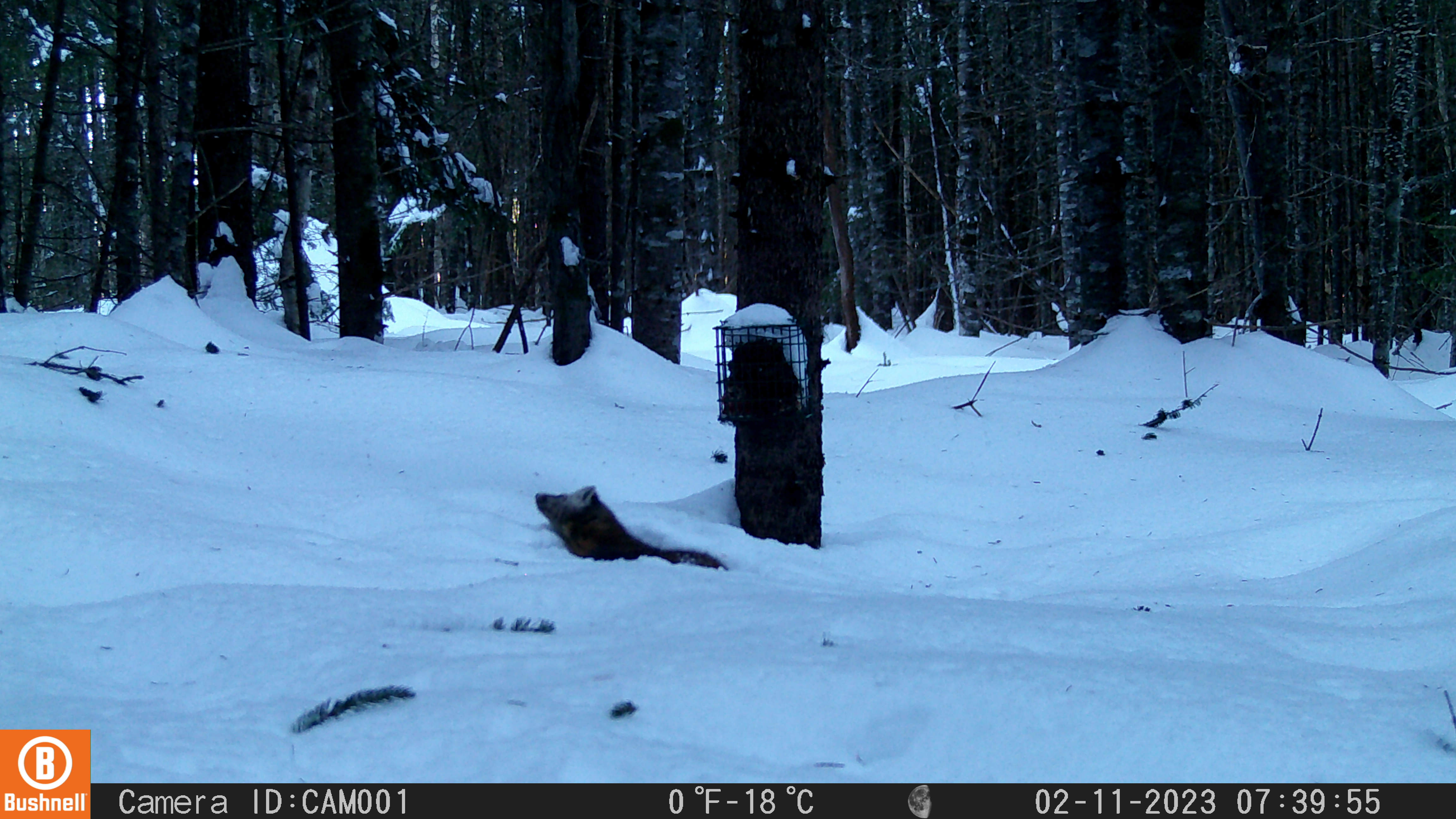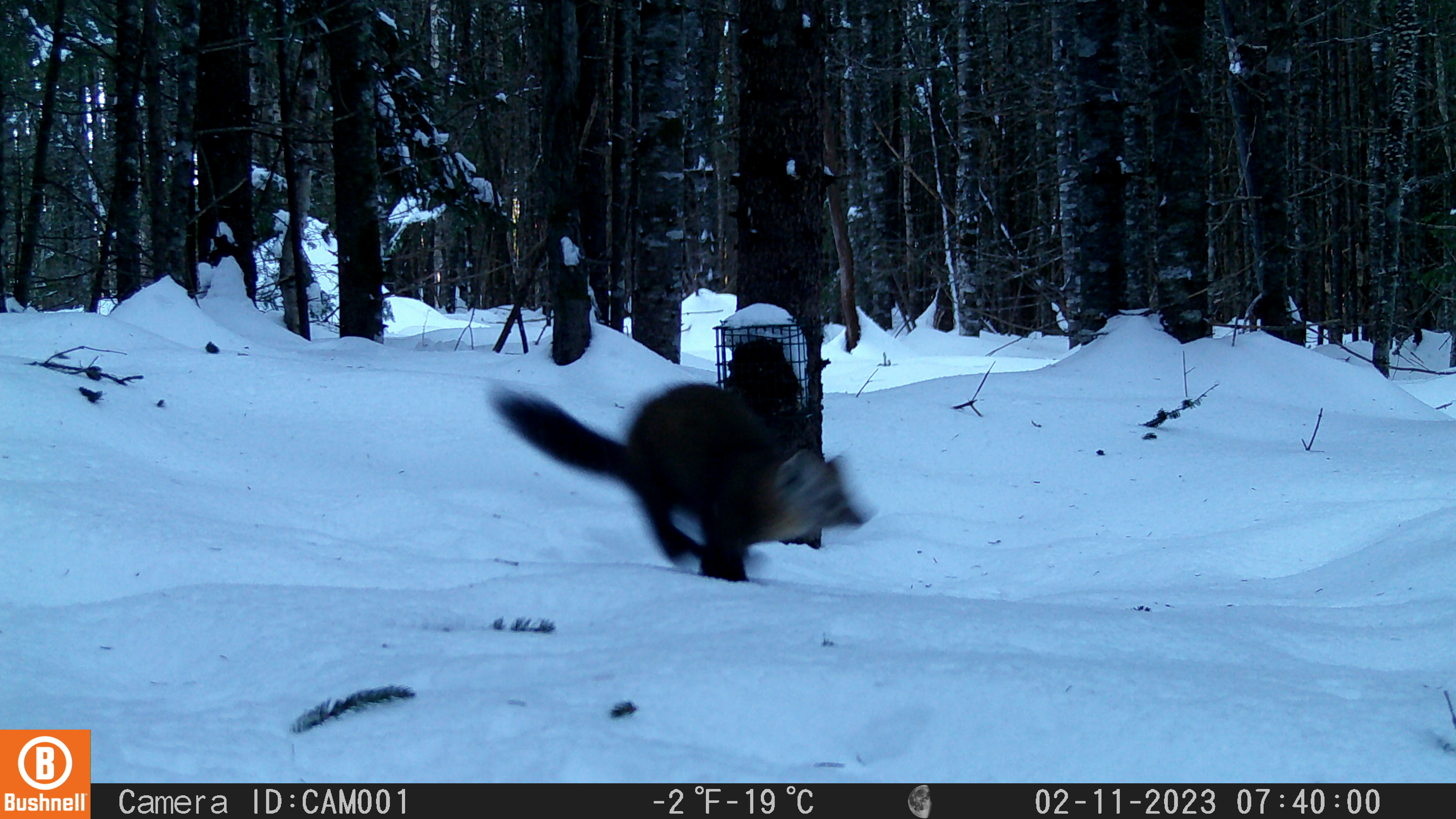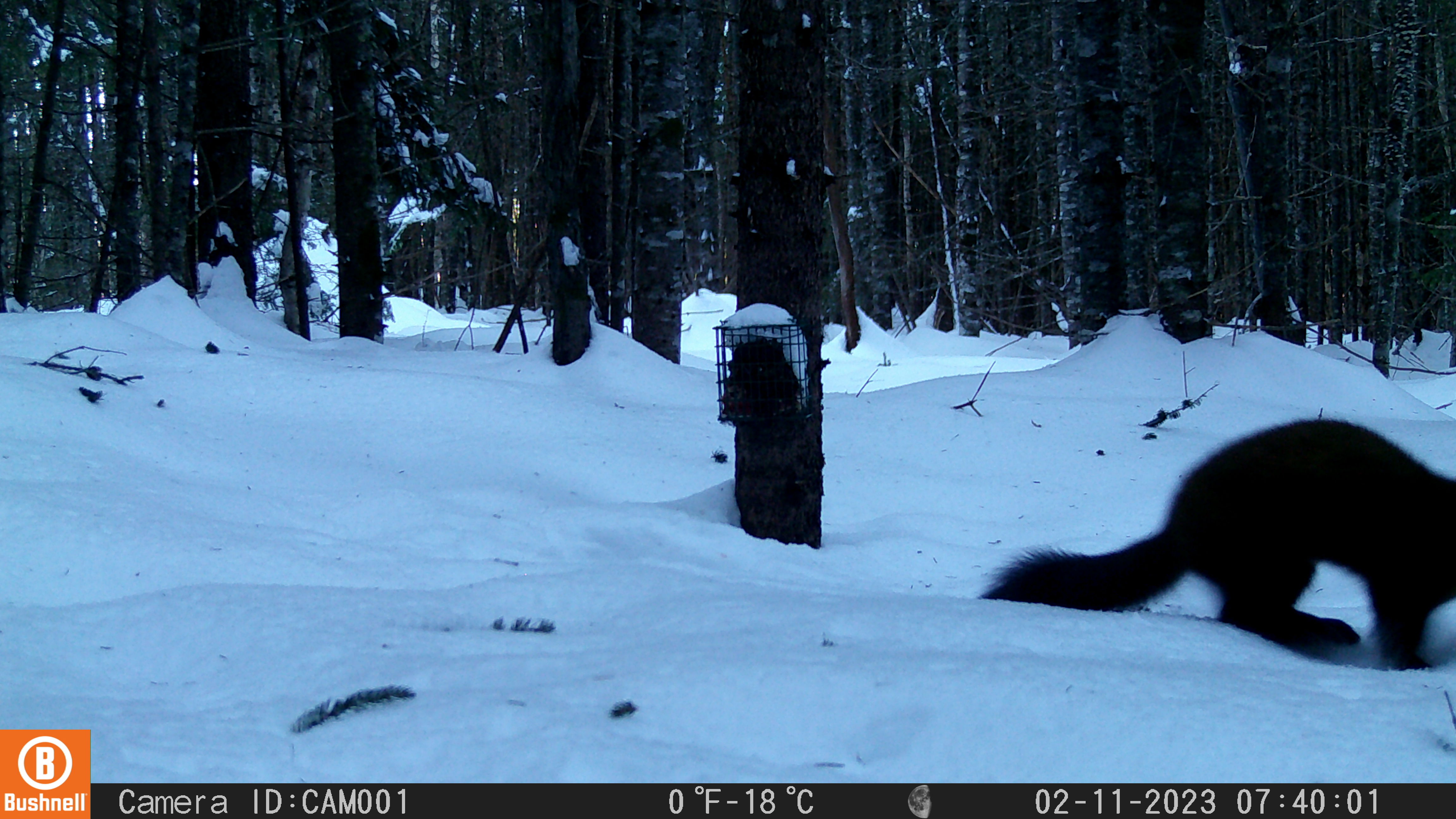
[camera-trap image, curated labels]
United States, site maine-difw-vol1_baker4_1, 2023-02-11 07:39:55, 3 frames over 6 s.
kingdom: Animalia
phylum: Chordata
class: Mammalia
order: Carnivora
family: Mustelidae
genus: Martes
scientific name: Martes americana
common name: american marten